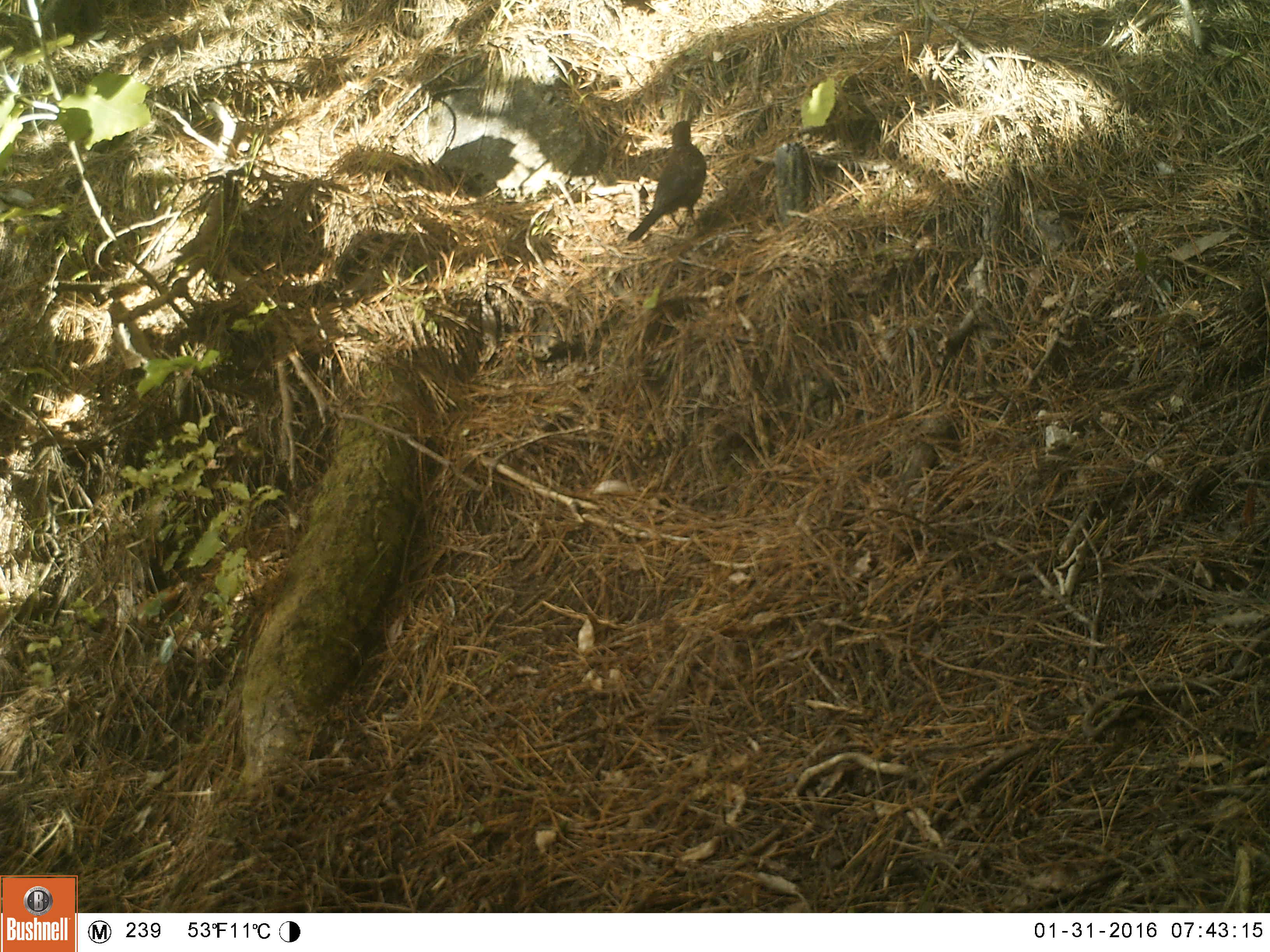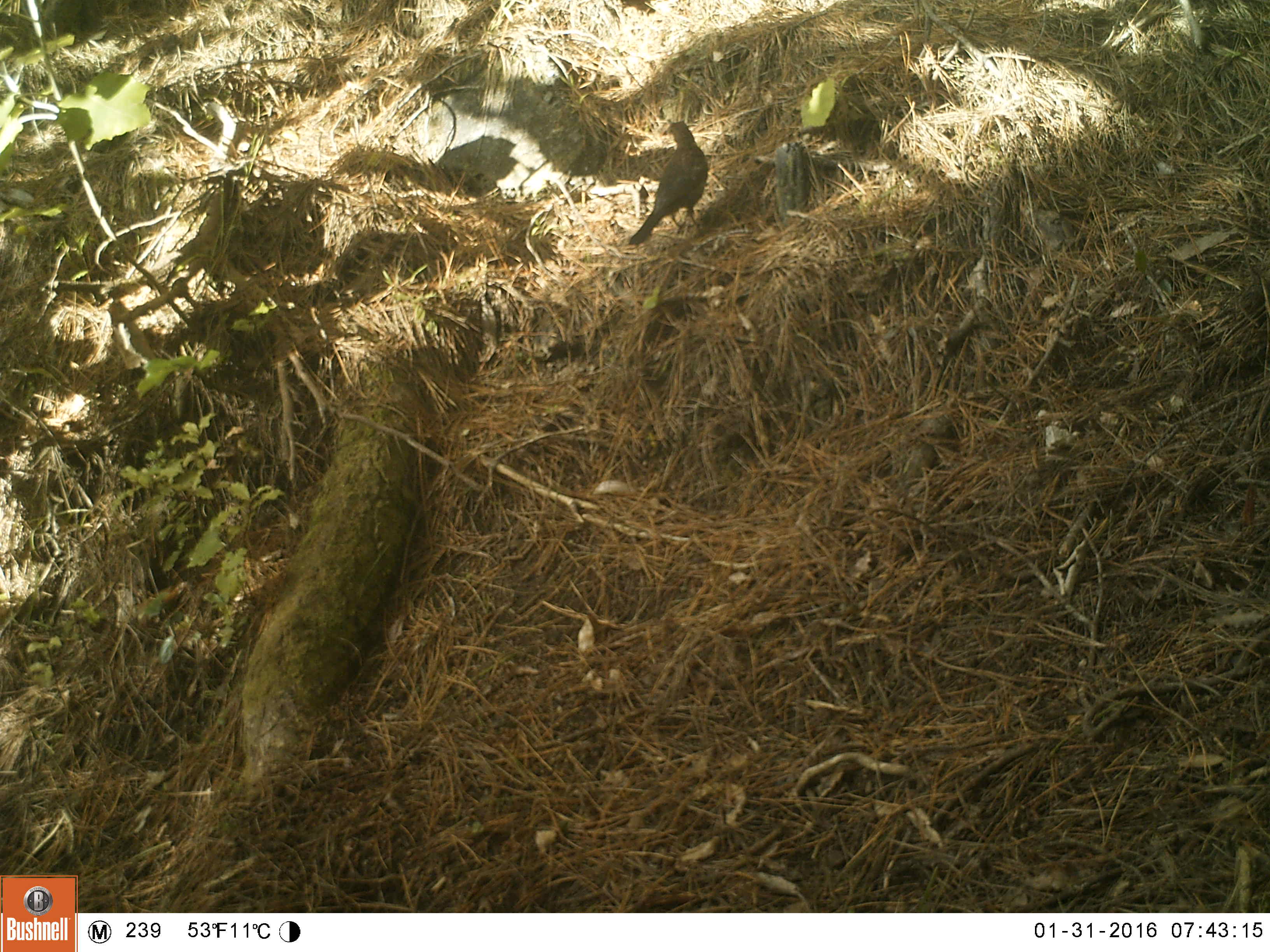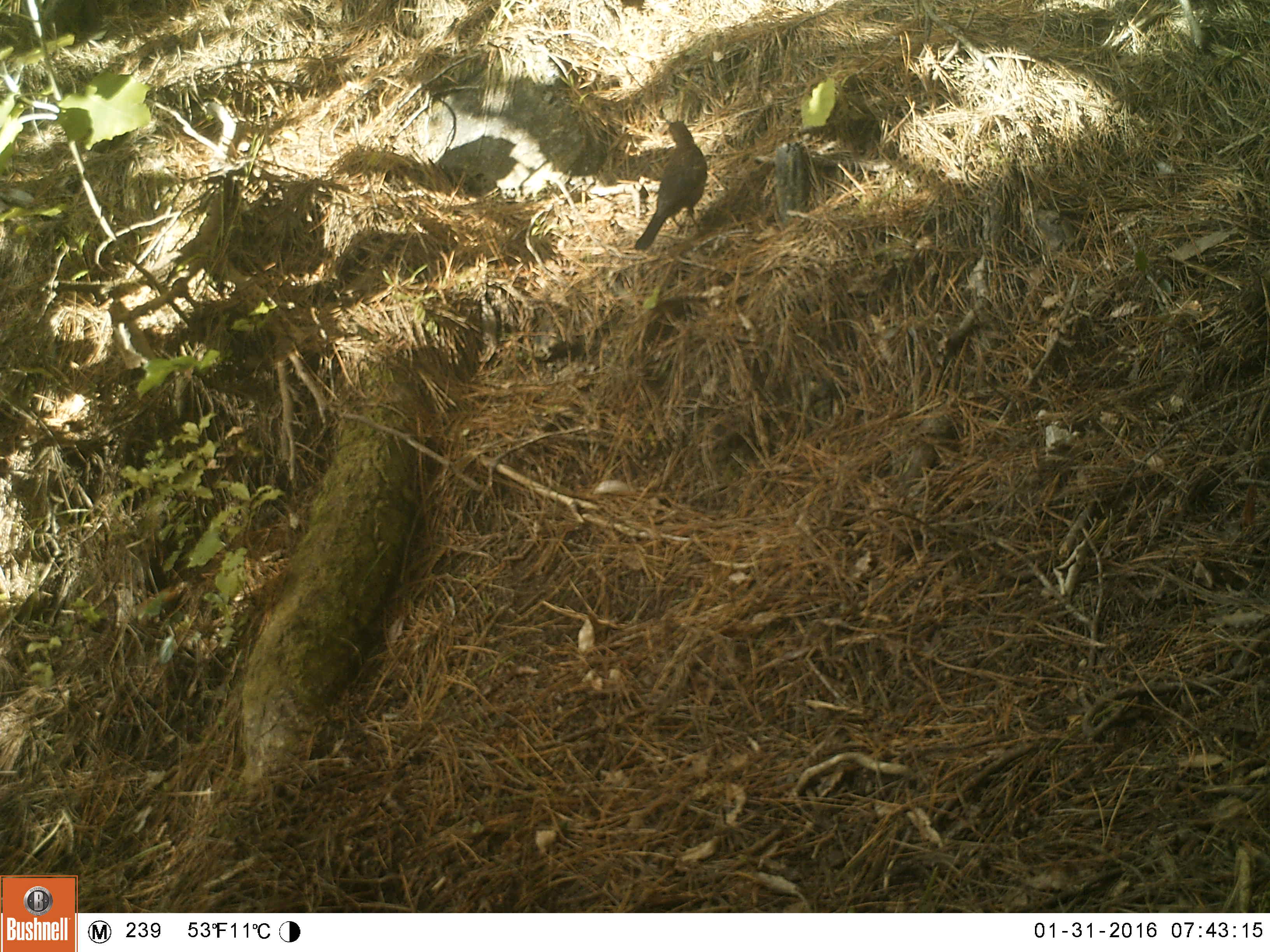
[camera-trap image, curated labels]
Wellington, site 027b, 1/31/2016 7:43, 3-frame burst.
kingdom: Animalia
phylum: Chordata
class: Aves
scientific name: Aves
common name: bird